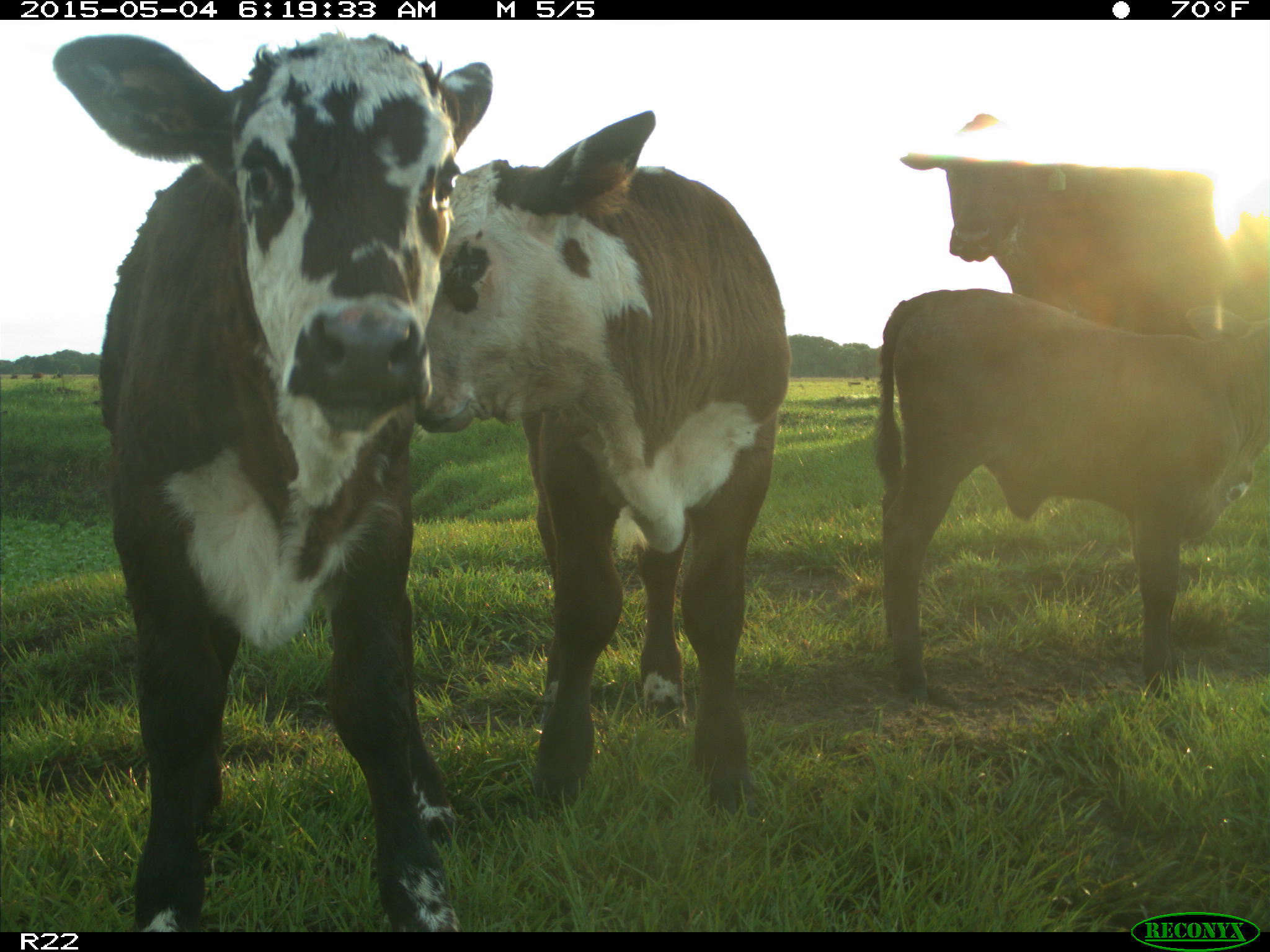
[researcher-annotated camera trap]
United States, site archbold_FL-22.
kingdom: Animalia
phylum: Chordata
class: Mammalia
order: Artiodactyla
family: Bovidae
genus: Bos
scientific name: Bos taurus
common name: domestic cow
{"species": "Bos taurus (domestic cow)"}